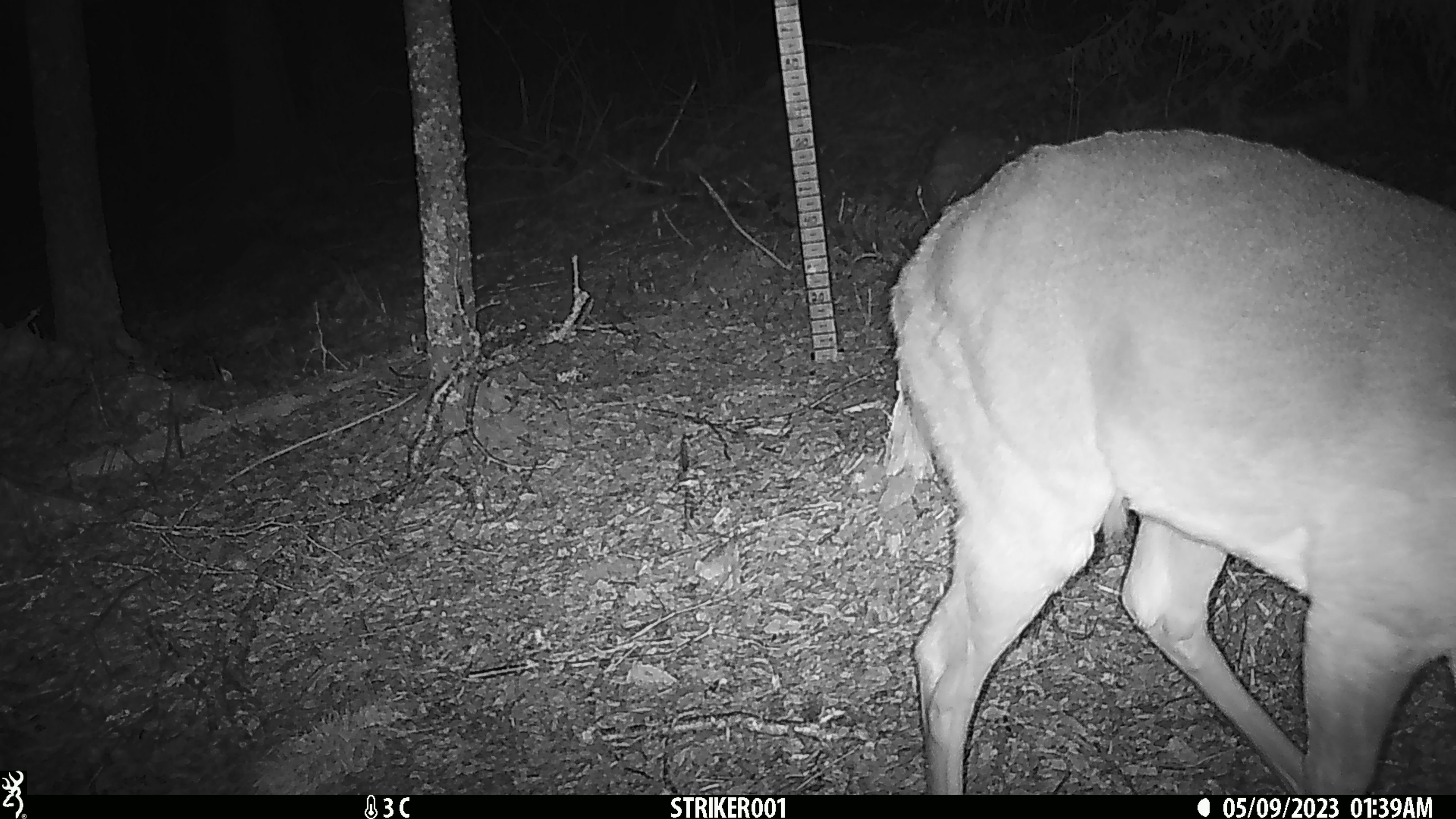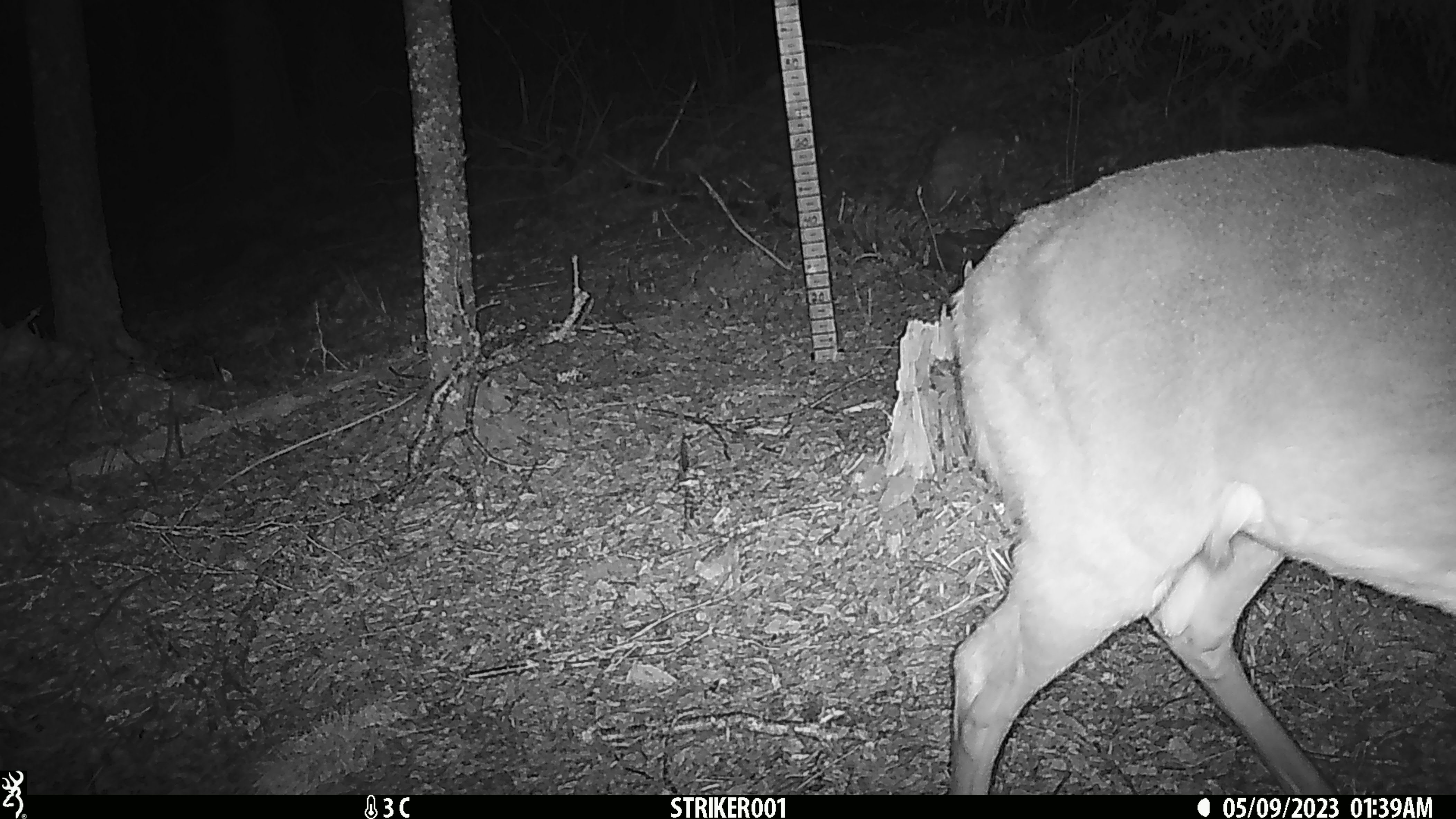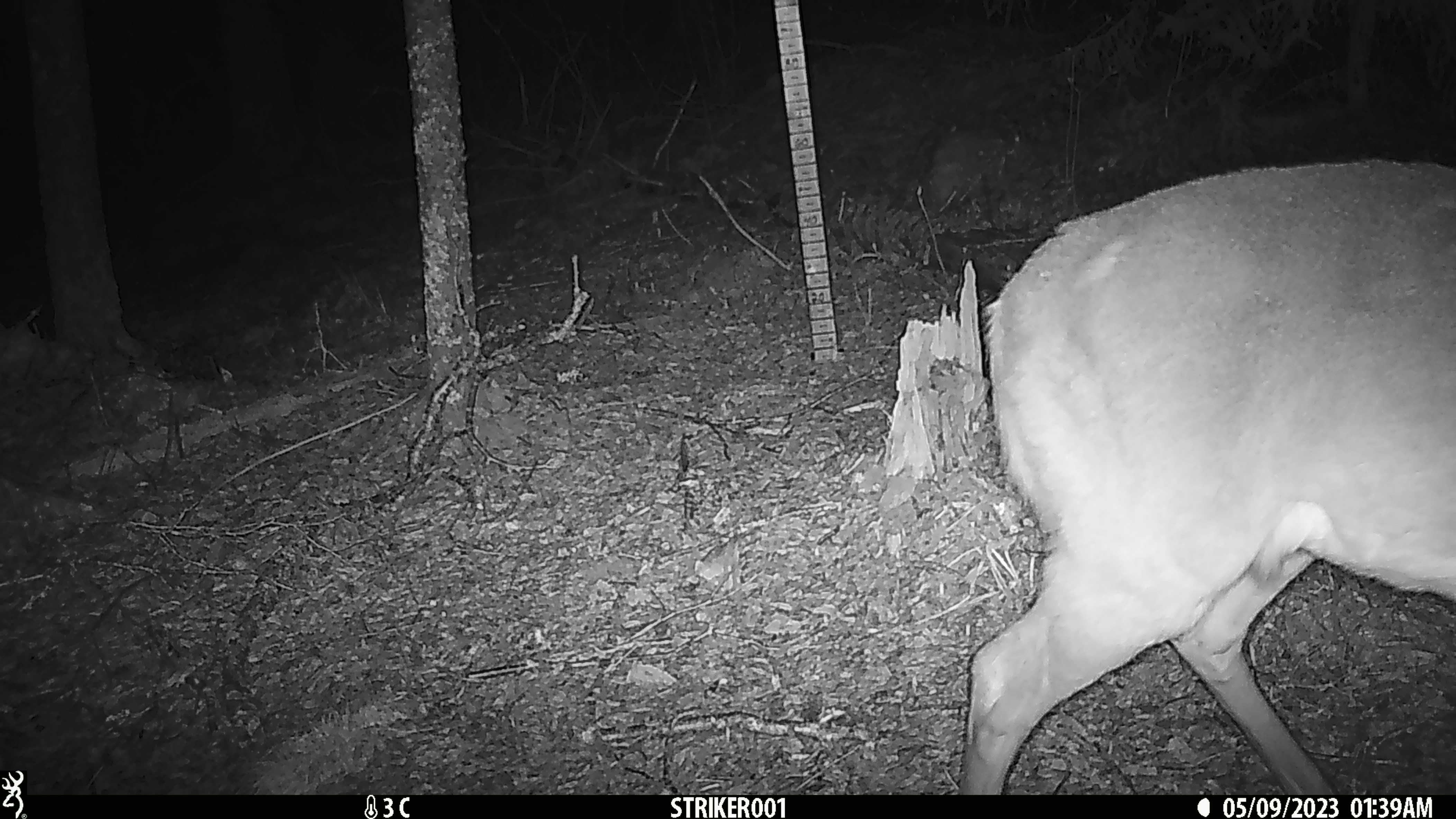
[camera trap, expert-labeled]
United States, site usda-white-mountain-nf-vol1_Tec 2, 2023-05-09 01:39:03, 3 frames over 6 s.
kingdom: Animalia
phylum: Chordata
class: Mammalia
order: Artiodactyla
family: Cervidae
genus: Odocoileus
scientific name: Odocoileus virginianus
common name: white-tailed deer